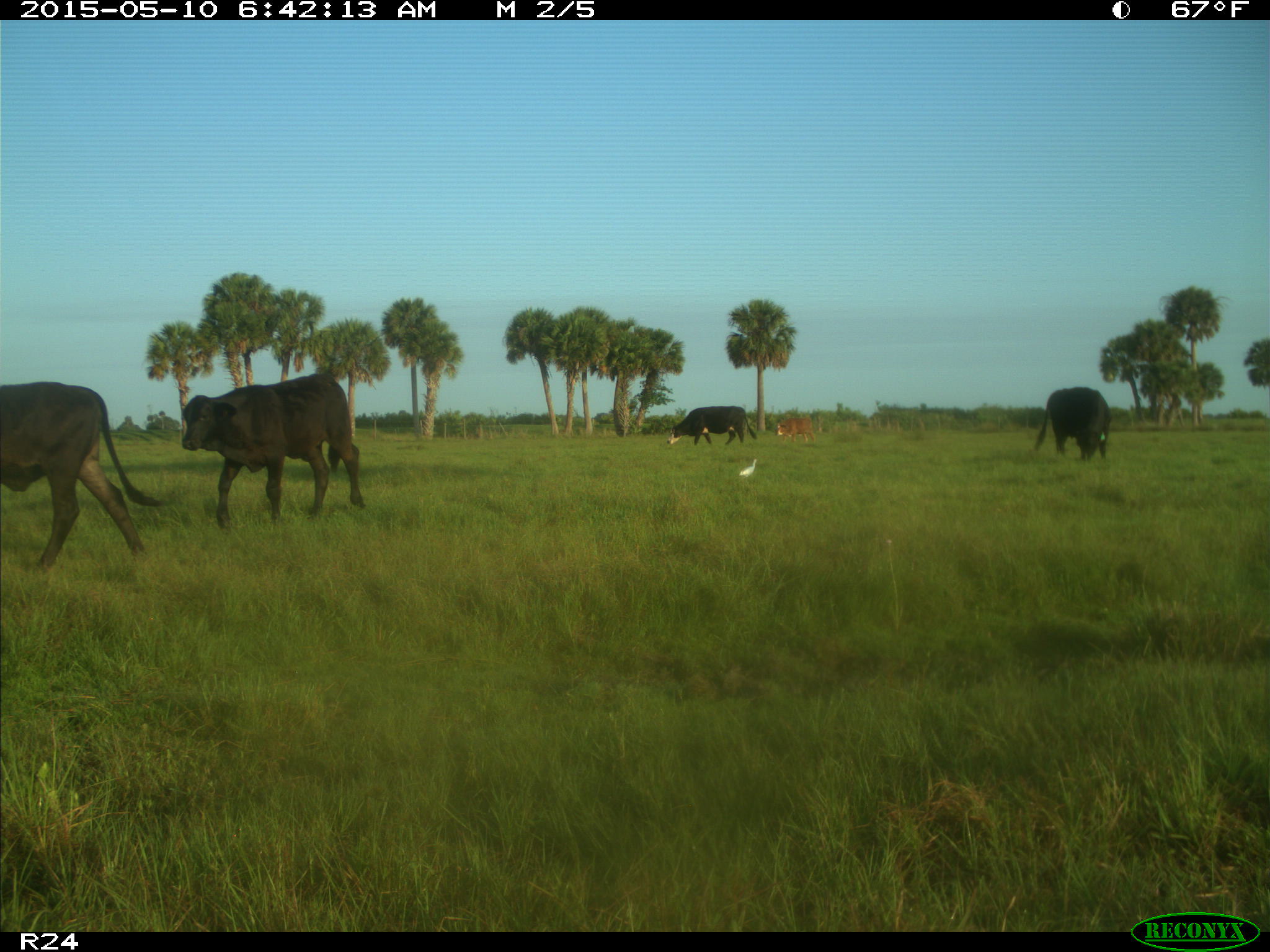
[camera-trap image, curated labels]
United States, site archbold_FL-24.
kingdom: Animalia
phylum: Chordata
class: Mammalia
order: Artiodactyla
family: Bovidae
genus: Bos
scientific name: Bos taurus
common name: domestic cow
Bos taurus (domestic cow).